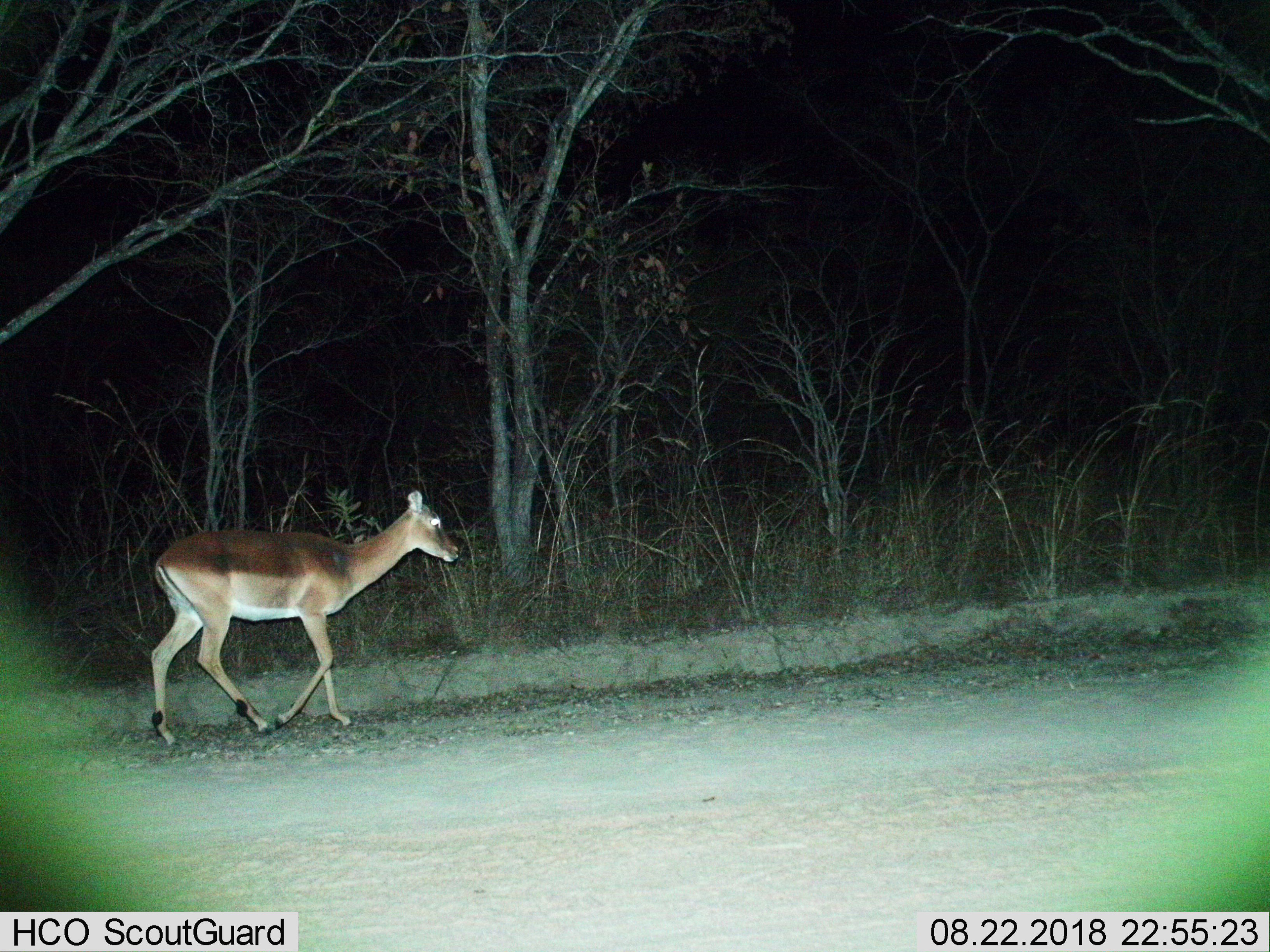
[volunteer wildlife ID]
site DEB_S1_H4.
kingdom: Animalia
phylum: Chordata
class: Mammalia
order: Artiodactyla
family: Bovidae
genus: Aepyceros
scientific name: Aepyceros melampus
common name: impala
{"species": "impala (Aepyceros melampus)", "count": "1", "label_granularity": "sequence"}